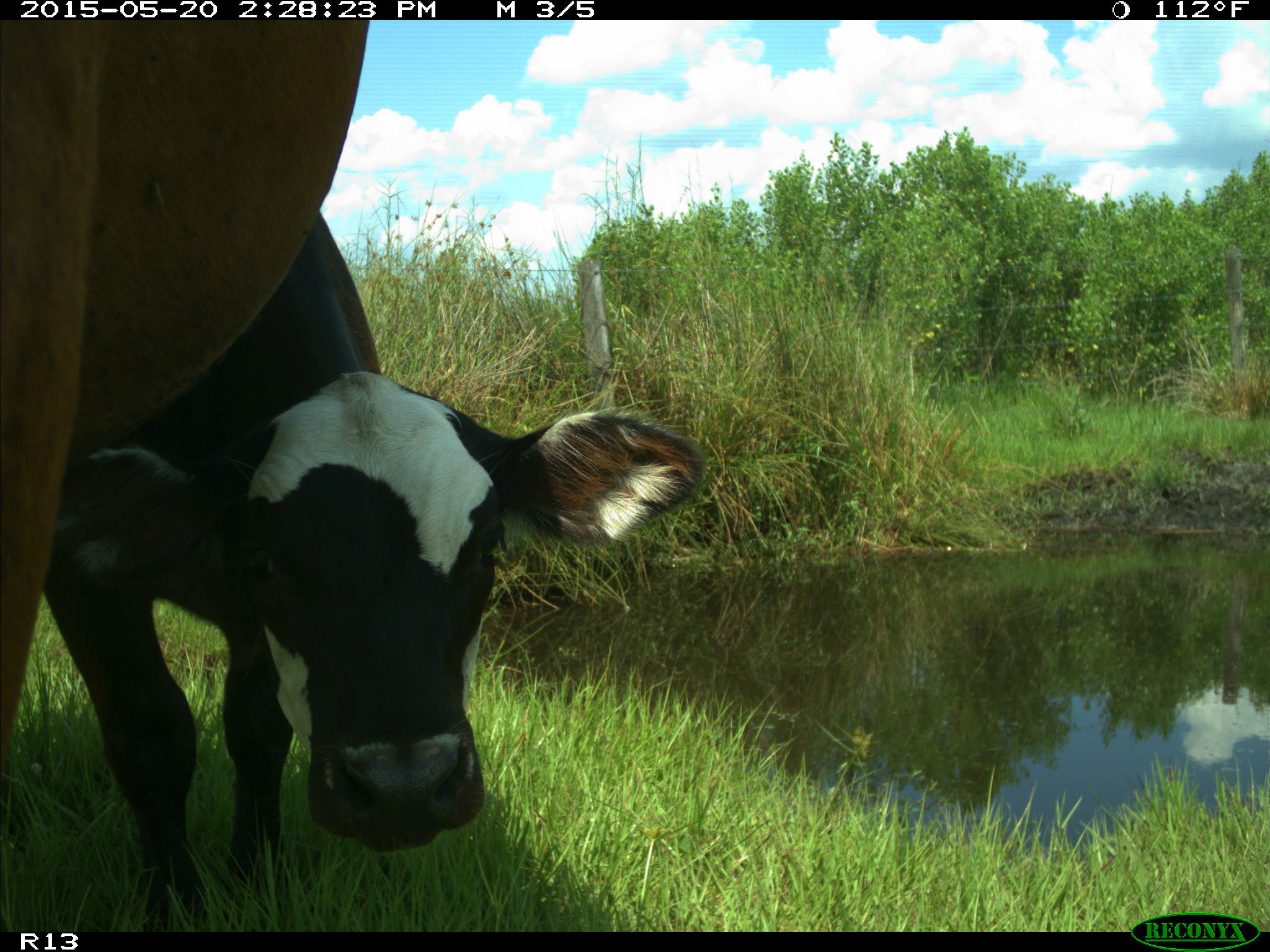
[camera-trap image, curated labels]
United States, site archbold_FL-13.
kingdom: Animalia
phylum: Chordata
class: Mammalia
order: Artiodactyla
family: Bovidae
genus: Bos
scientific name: Bos taurus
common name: domestic cow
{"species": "Bos taurus (domestic cow)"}